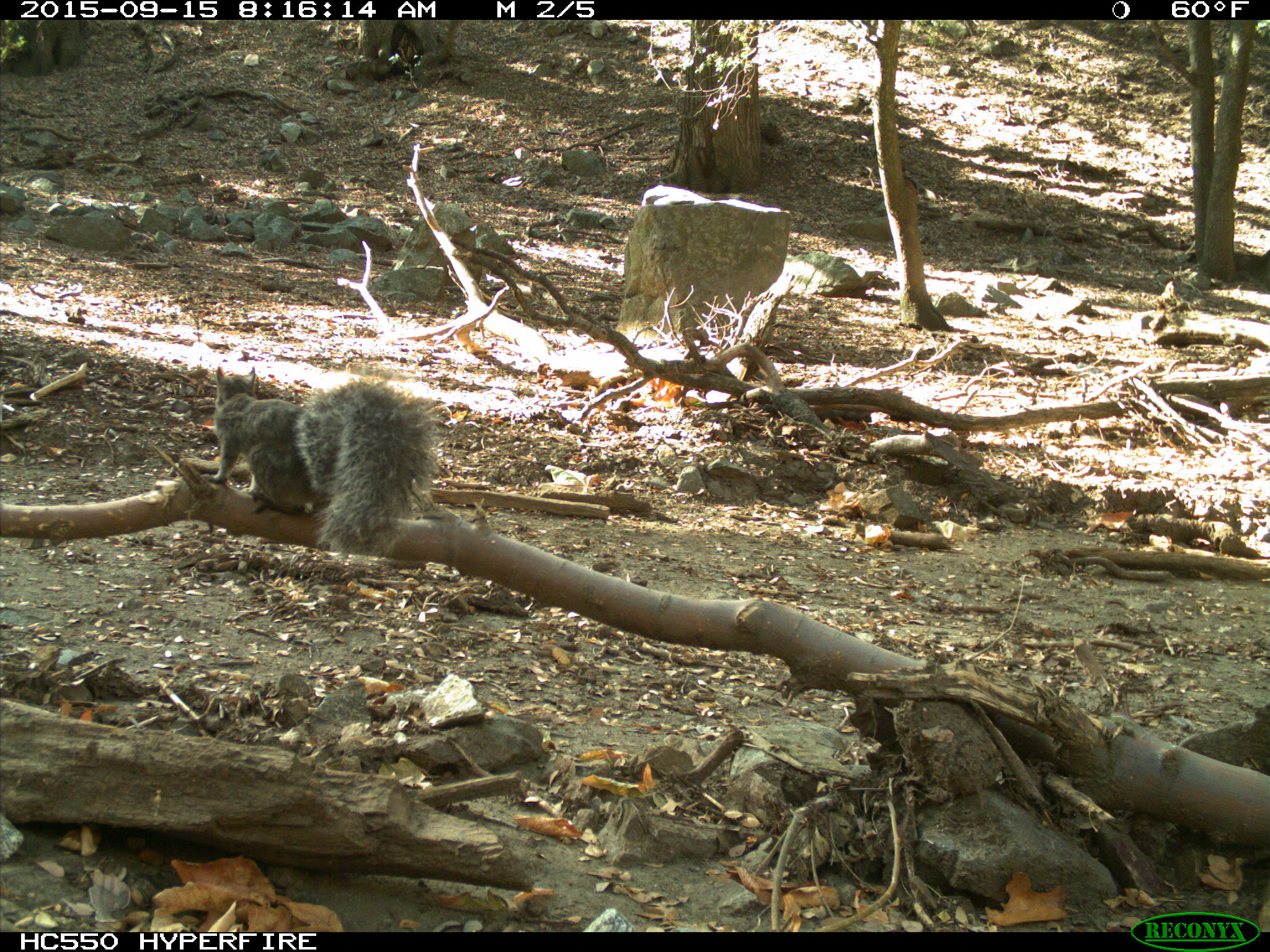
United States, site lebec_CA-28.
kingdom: Animalia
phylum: Chordata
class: Mammalia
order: Rodentia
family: Sciuridae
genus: Sciurus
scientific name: Sciurus carolinensis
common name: eastern gray squirrel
Sciurus carolinensis (eastern gray squirrel).